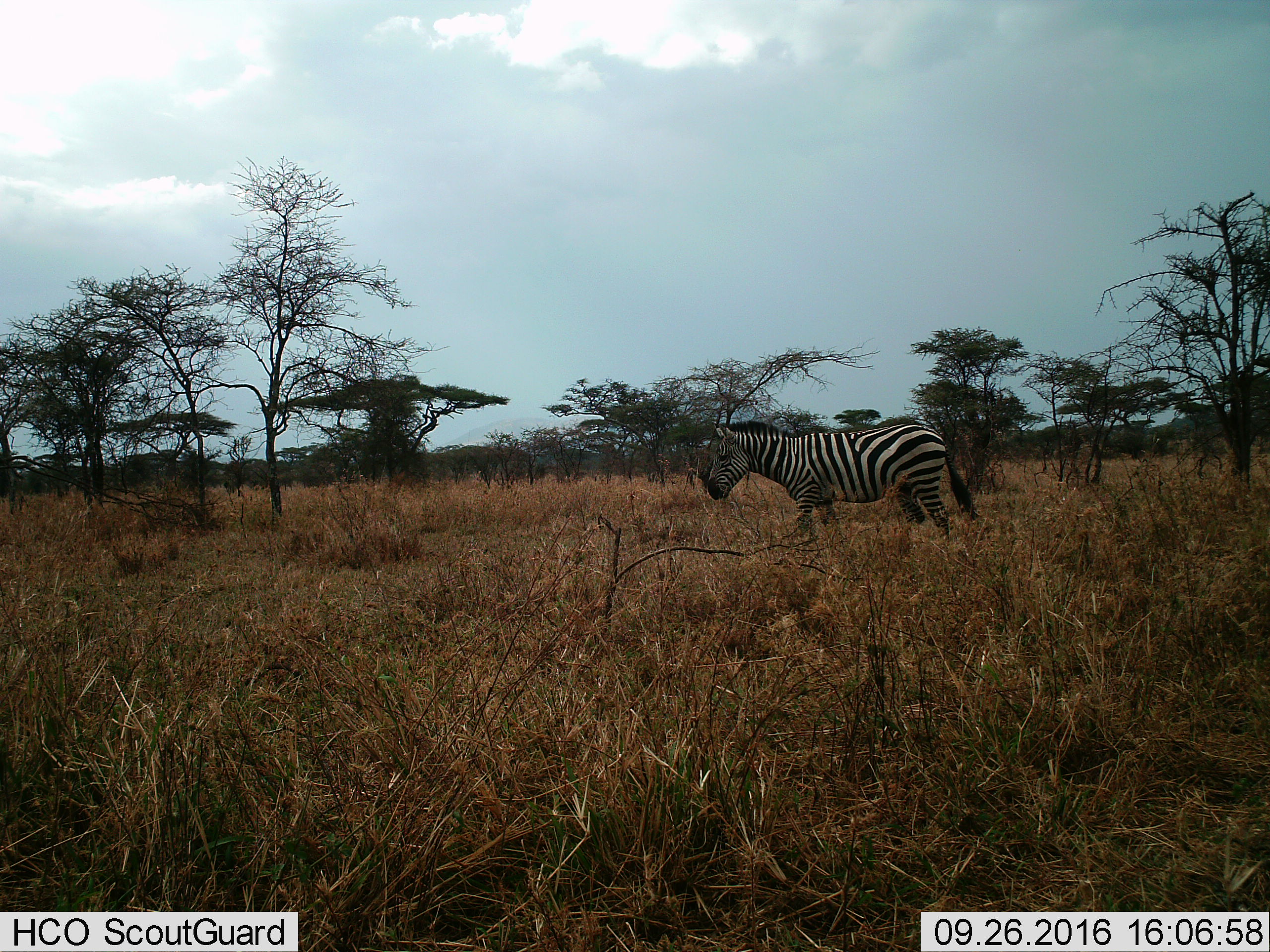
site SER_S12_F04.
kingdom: Animalia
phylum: Chordata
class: Mammalia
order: Perissodactyla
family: Equidae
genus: Equus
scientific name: Equus quagga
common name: plains zebra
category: zebraplains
Zebraplains (plains zebra) (Equus quagga), count 1. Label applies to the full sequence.